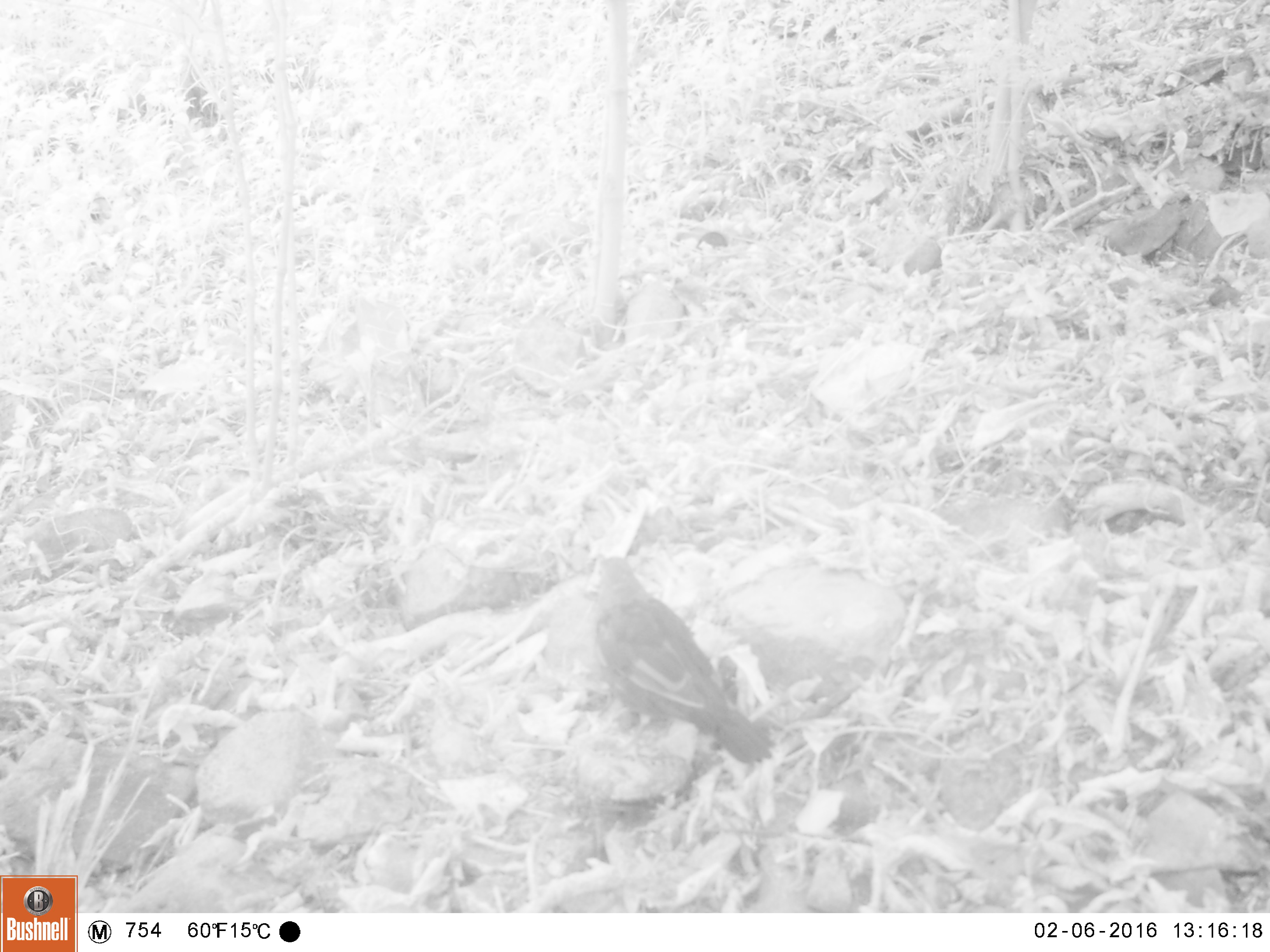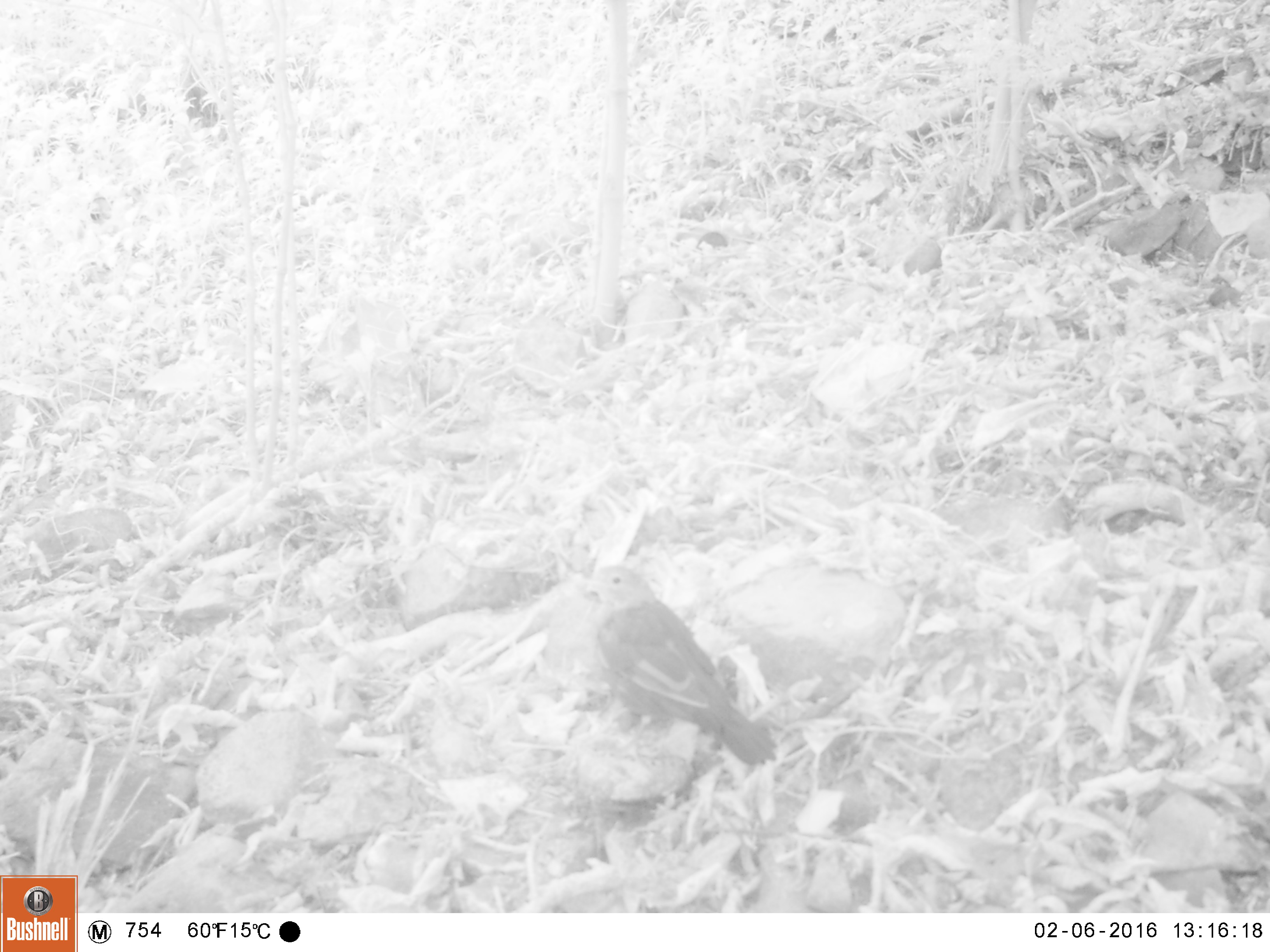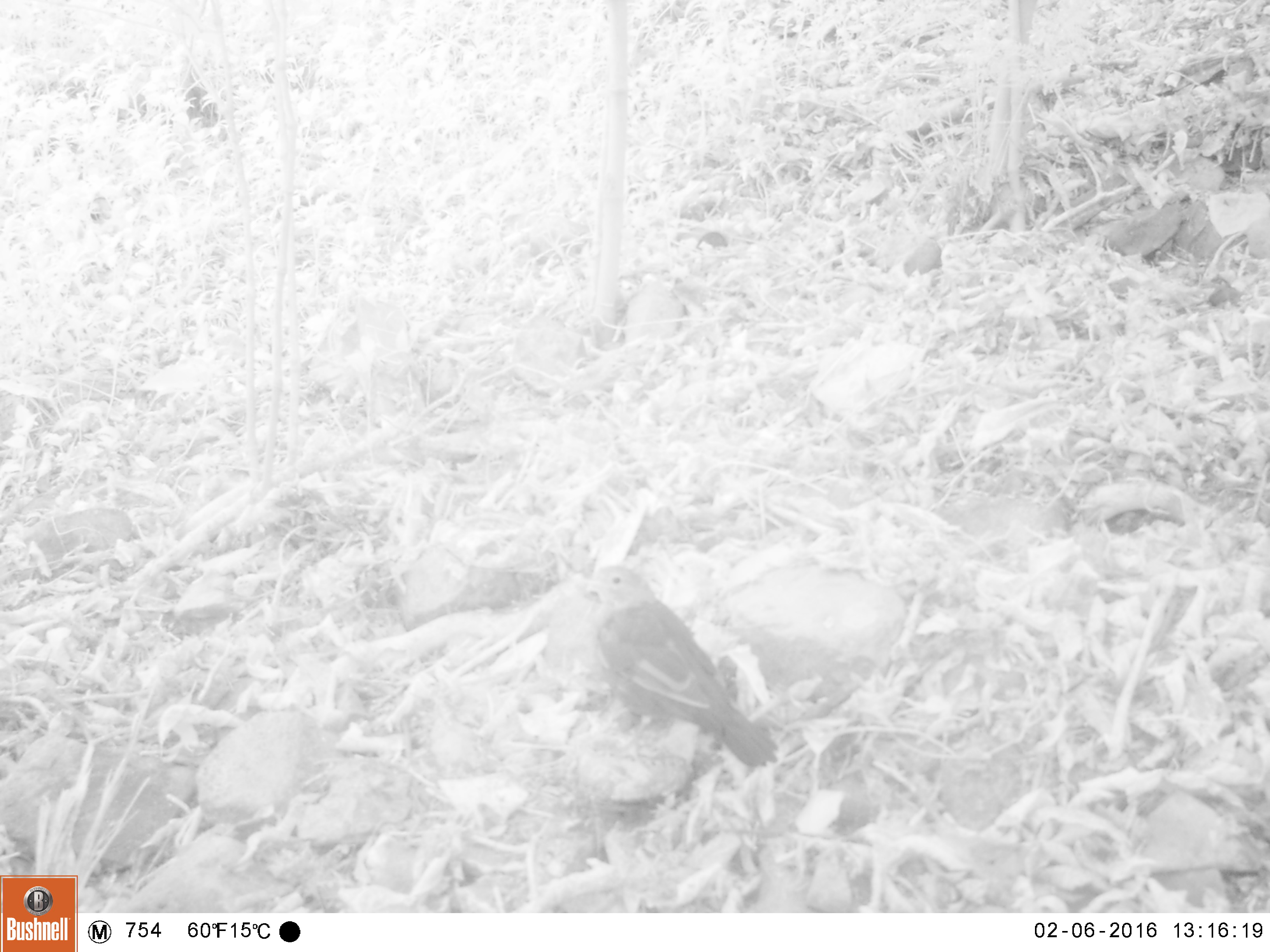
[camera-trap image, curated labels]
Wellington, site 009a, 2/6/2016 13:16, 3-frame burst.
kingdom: Animalia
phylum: Chordata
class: Aves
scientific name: Aves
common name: bird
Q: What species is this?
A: Bird (Aves).